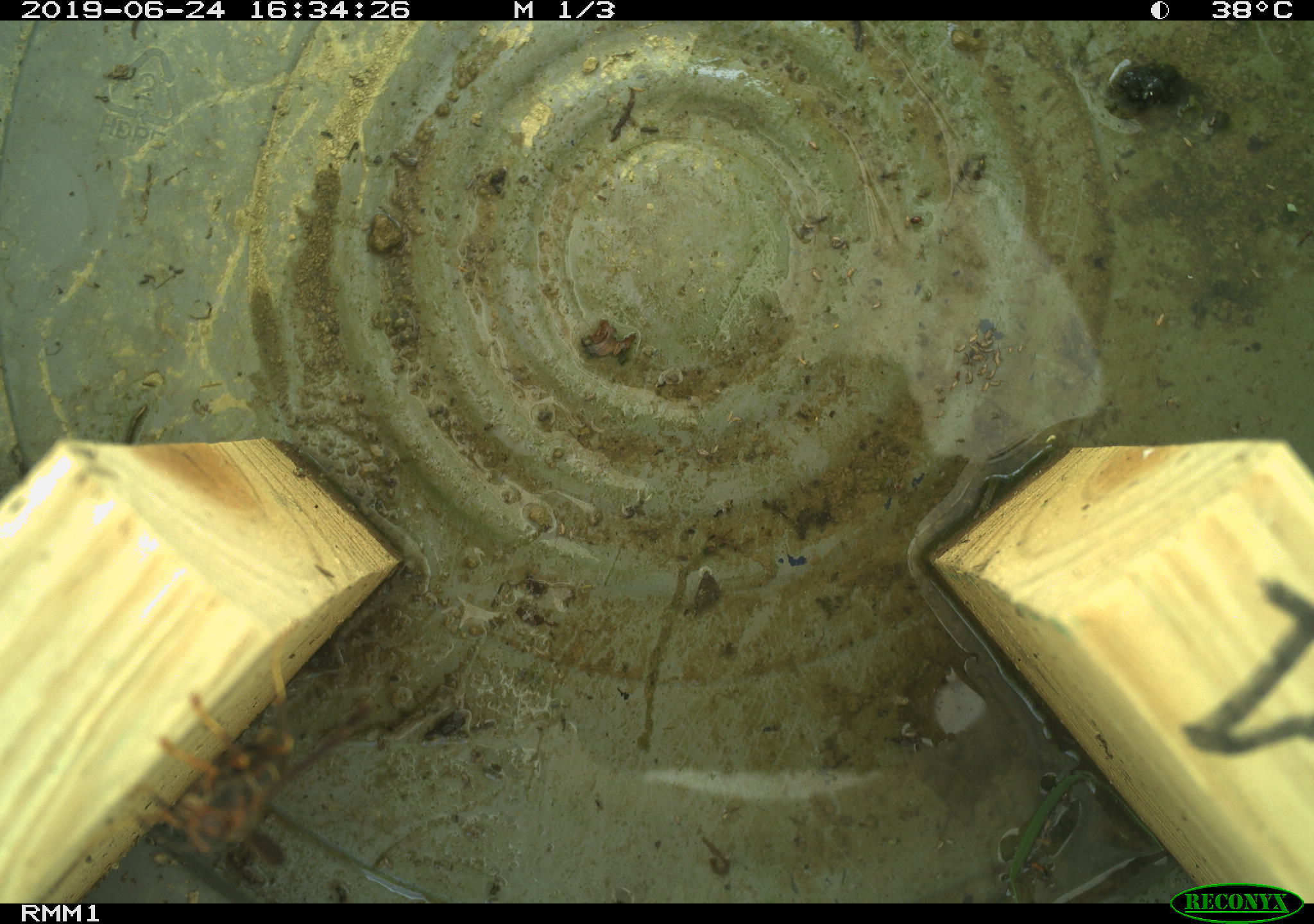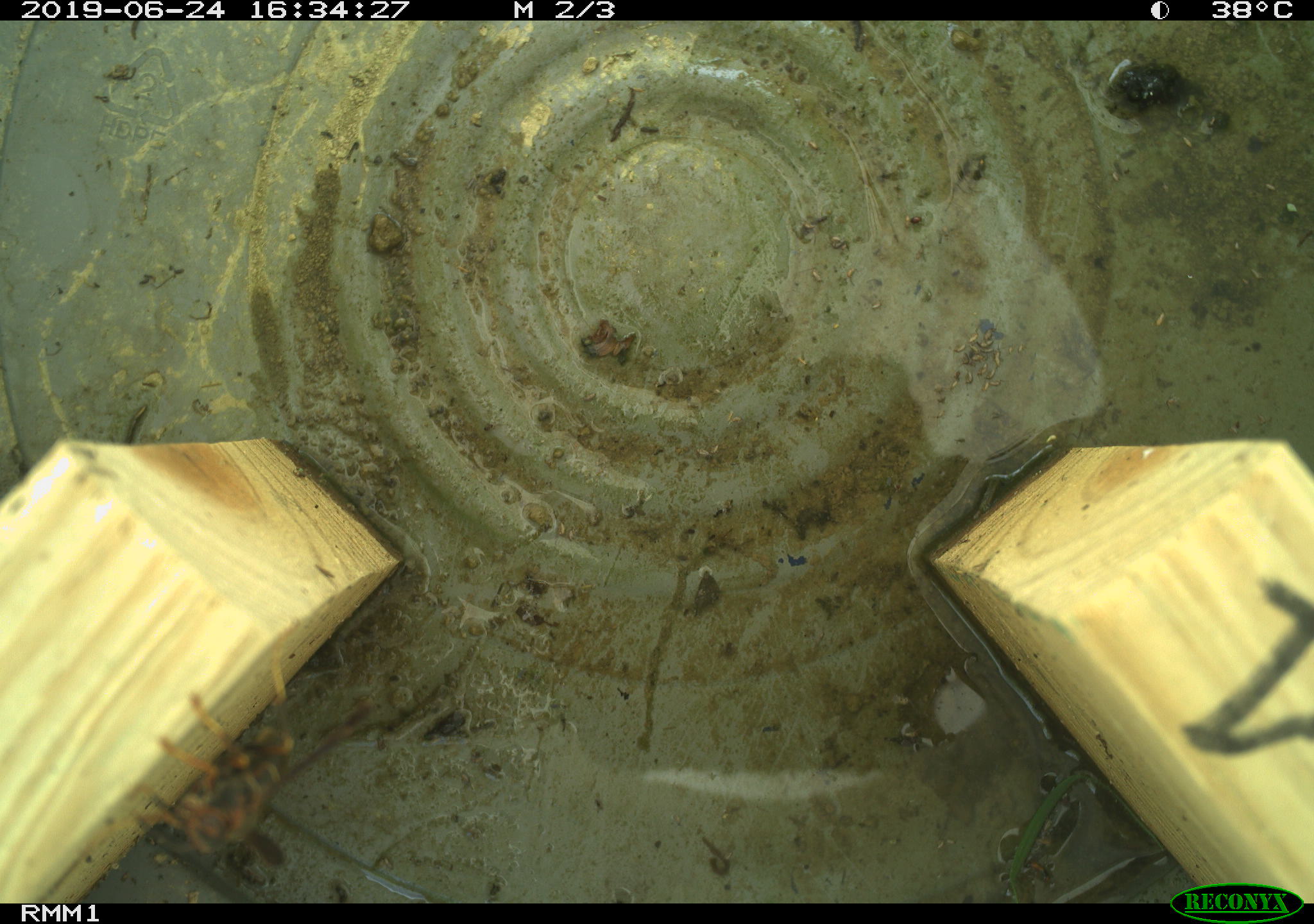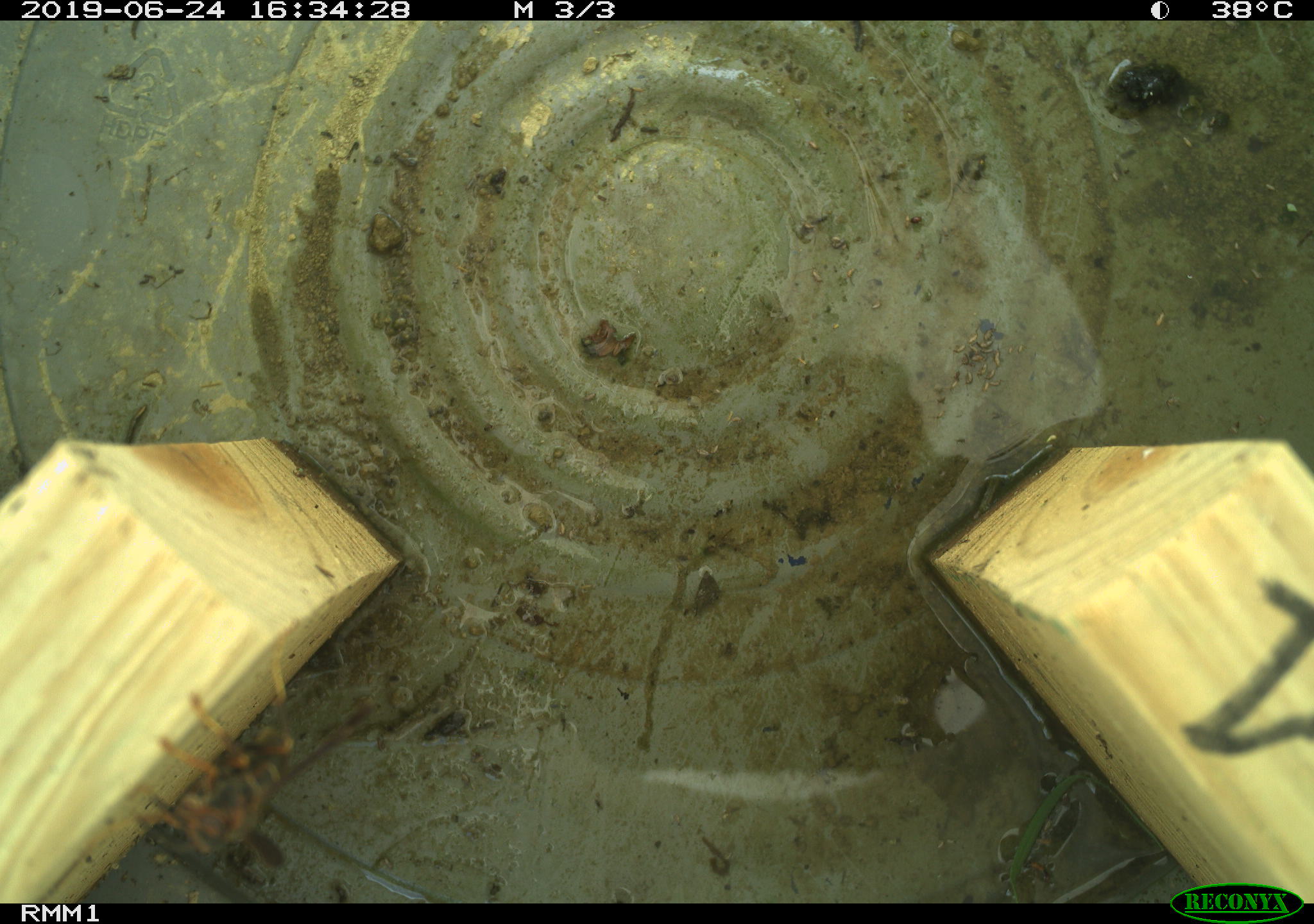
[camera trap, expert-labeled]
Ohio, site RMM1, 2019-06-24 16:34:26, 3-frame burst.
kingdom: Animalia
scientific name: Animalia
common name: animal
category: invertebrate